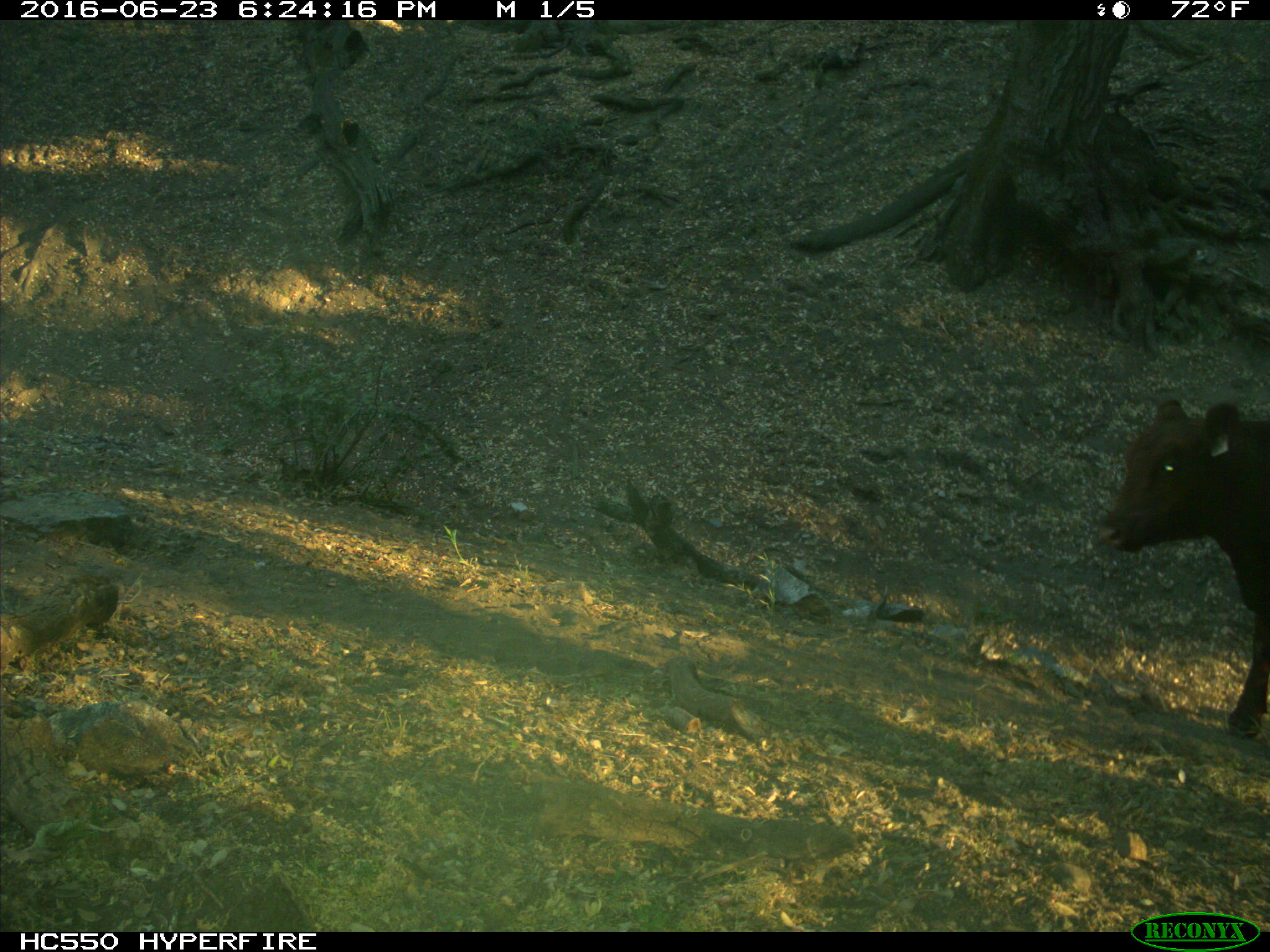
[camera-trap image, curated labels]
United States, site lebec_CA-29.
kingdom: Animalia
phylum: Chordata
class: Mammalia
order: Artiodactyla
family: Bovidae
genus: Bos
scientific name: Bos taurus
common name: domestic cow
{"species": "Bos taurus (domestic cow)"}